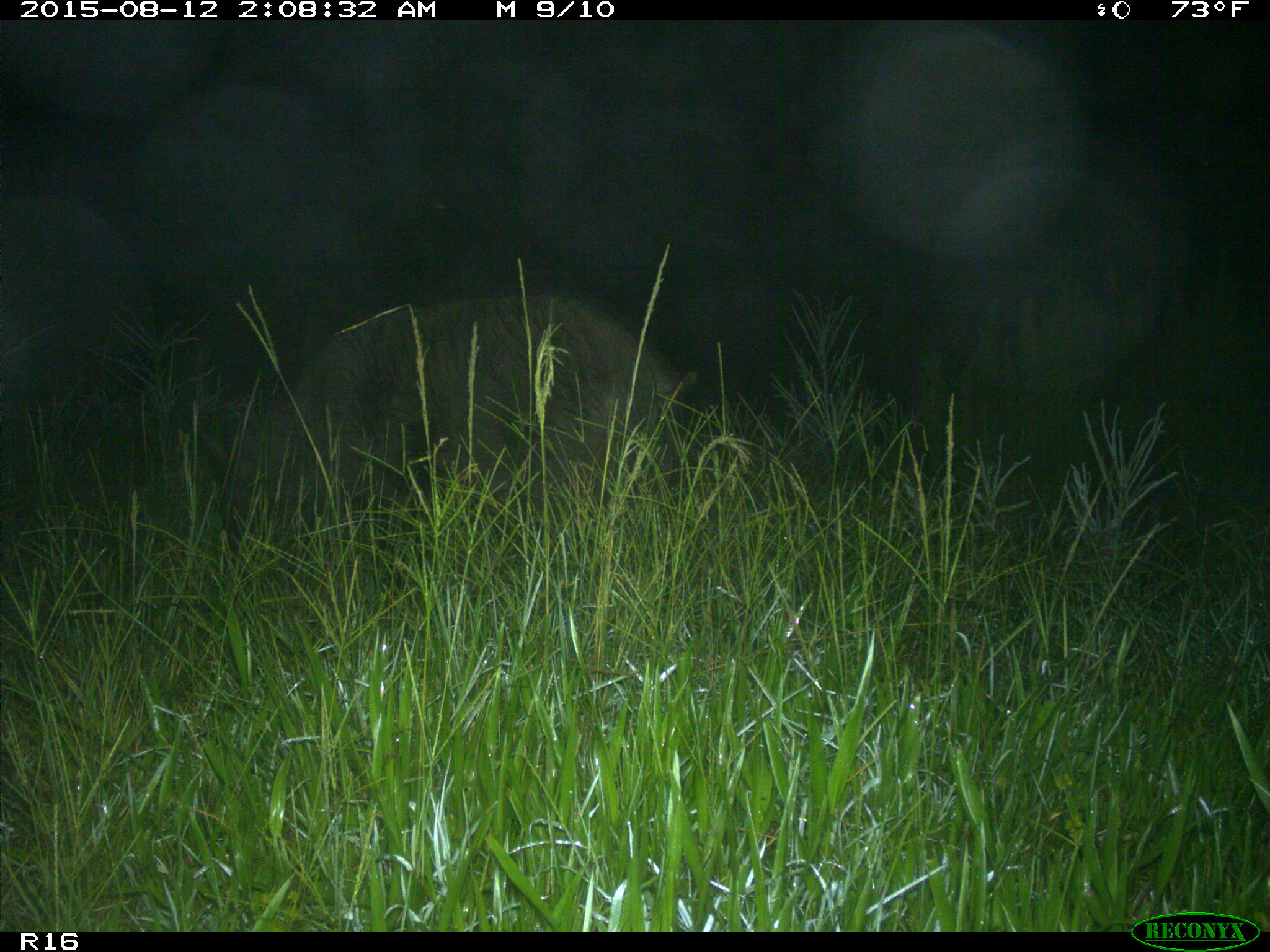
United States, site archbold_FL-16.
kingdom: Animalia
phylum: Chordata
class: Mammalia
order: Artiodactyla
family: Suidae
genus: Sus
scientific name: Sus scrofa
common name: wild boar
Sus scrofa (wild boar).